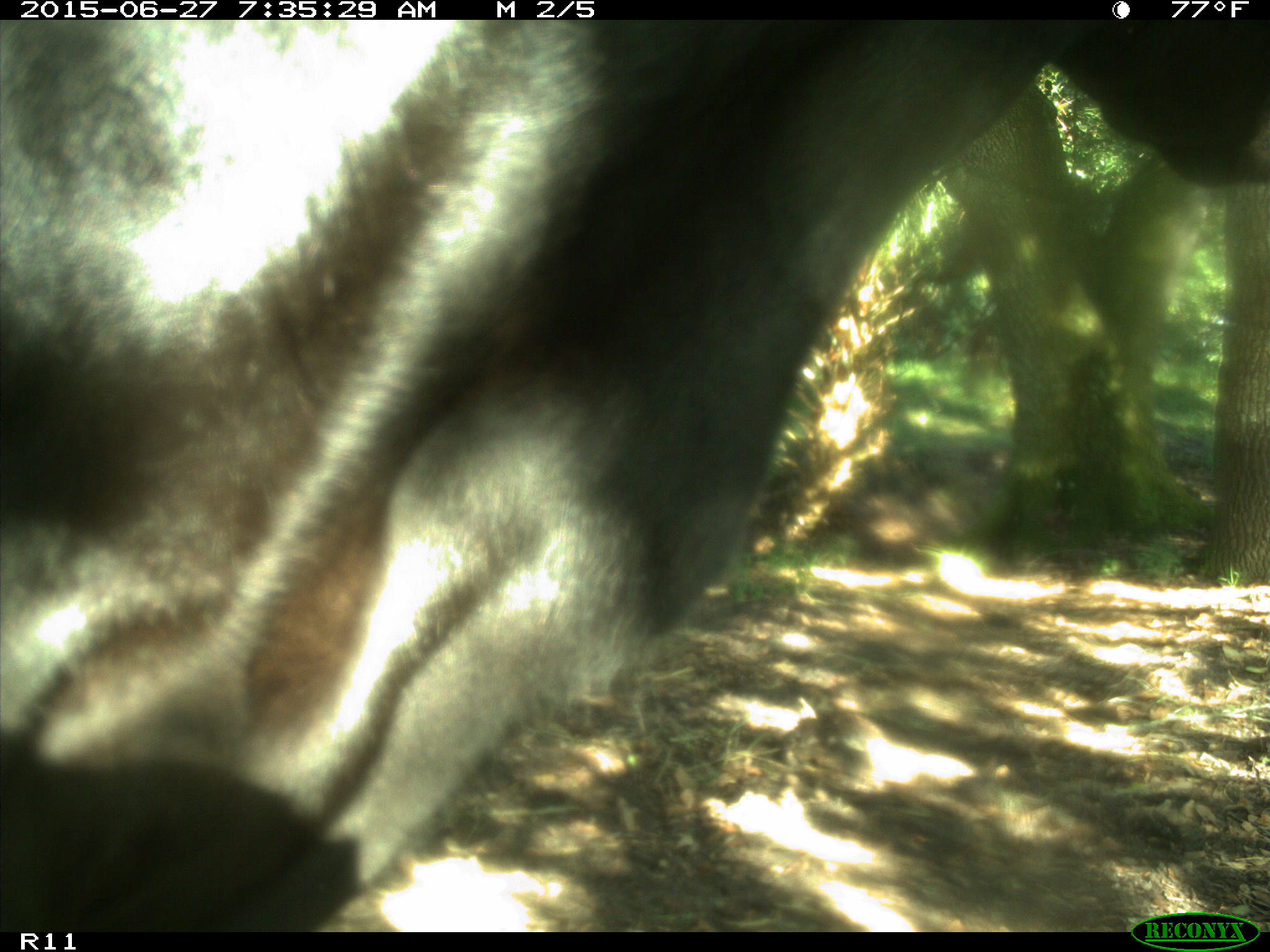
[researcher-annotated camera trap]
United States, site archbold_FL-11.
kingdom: Animalia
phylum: Chordata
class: Mammalia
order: Artiodactyla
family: Bovidae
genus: Bos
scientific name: Bos taurus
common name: domestic cow